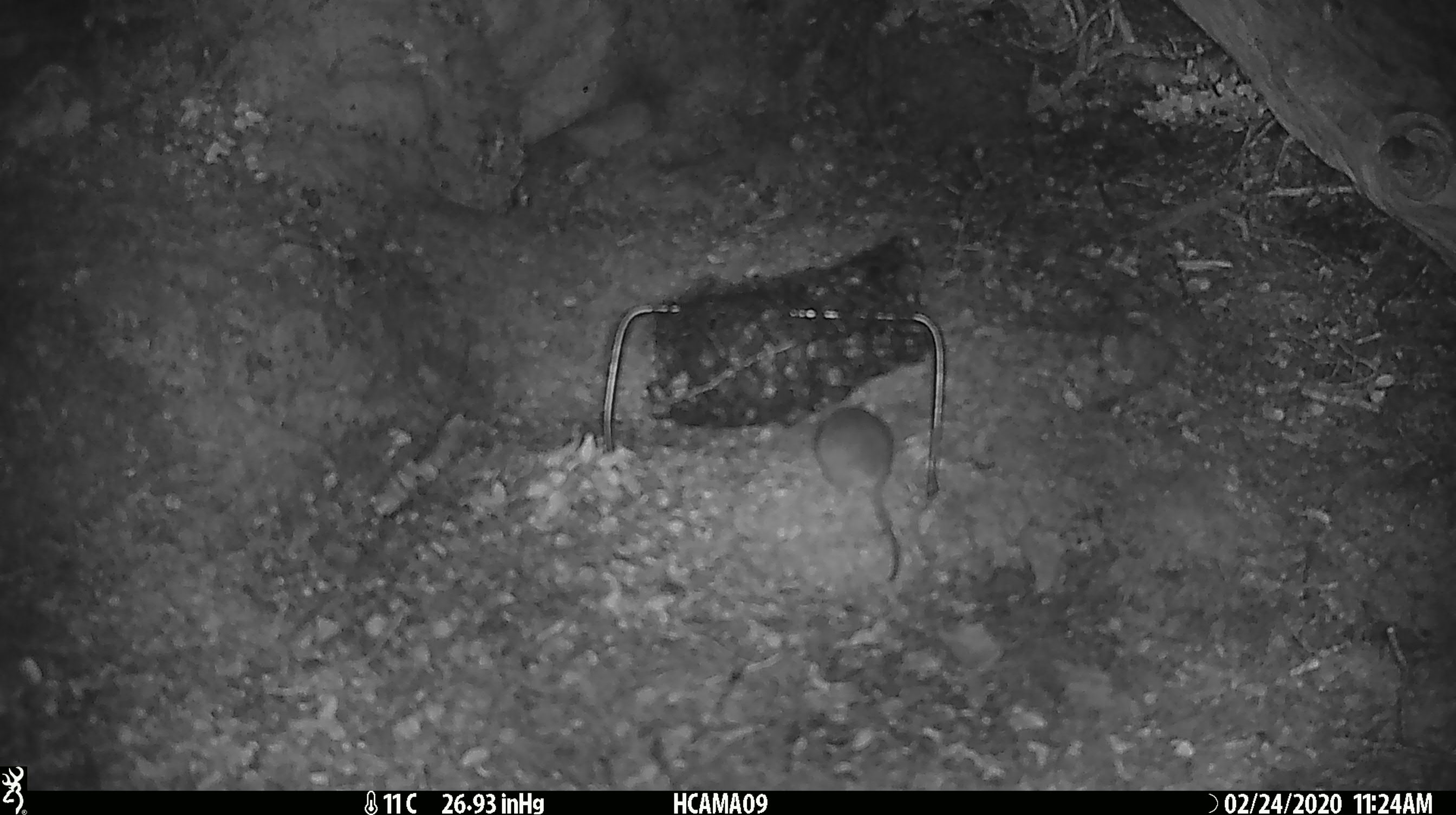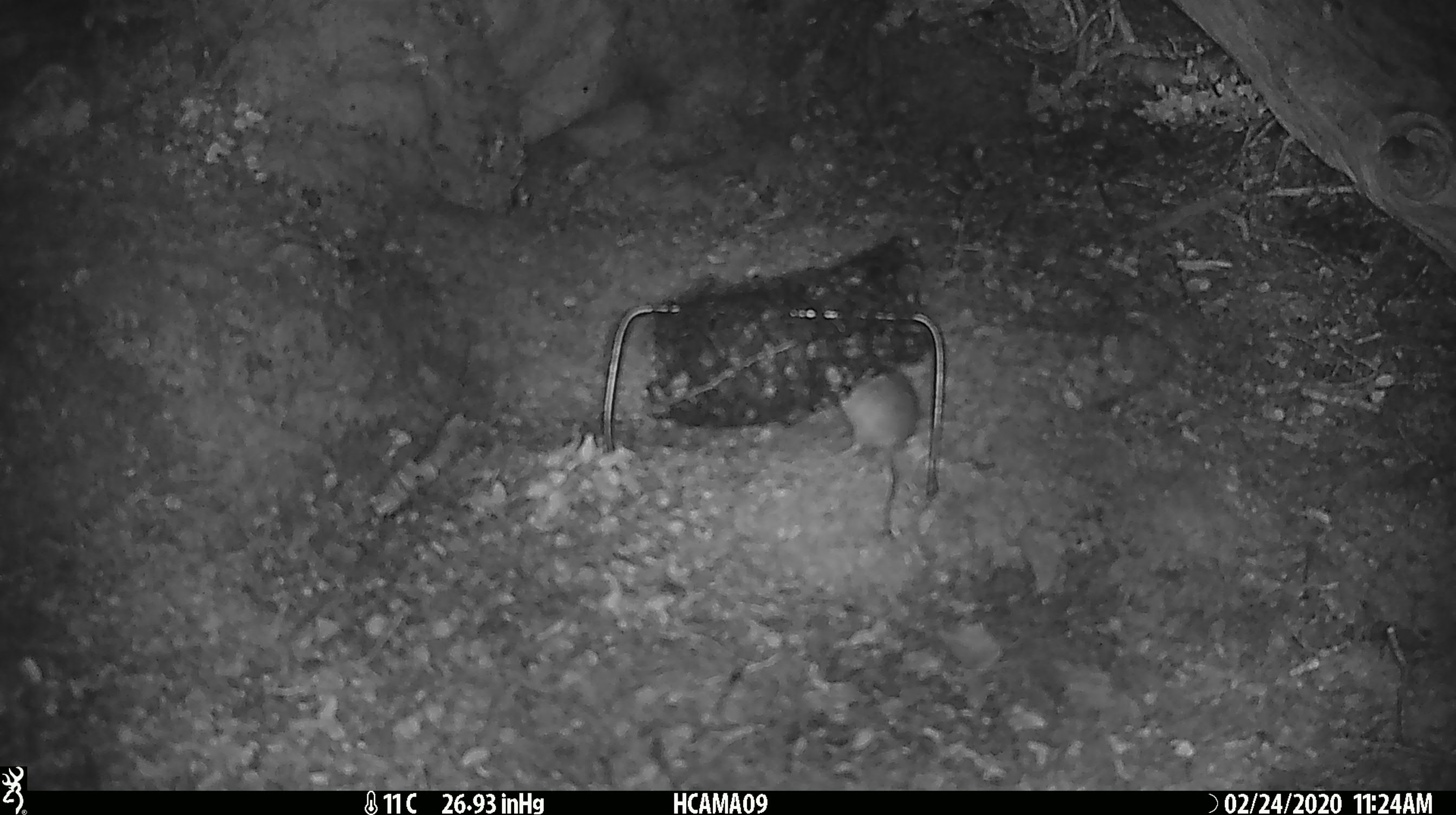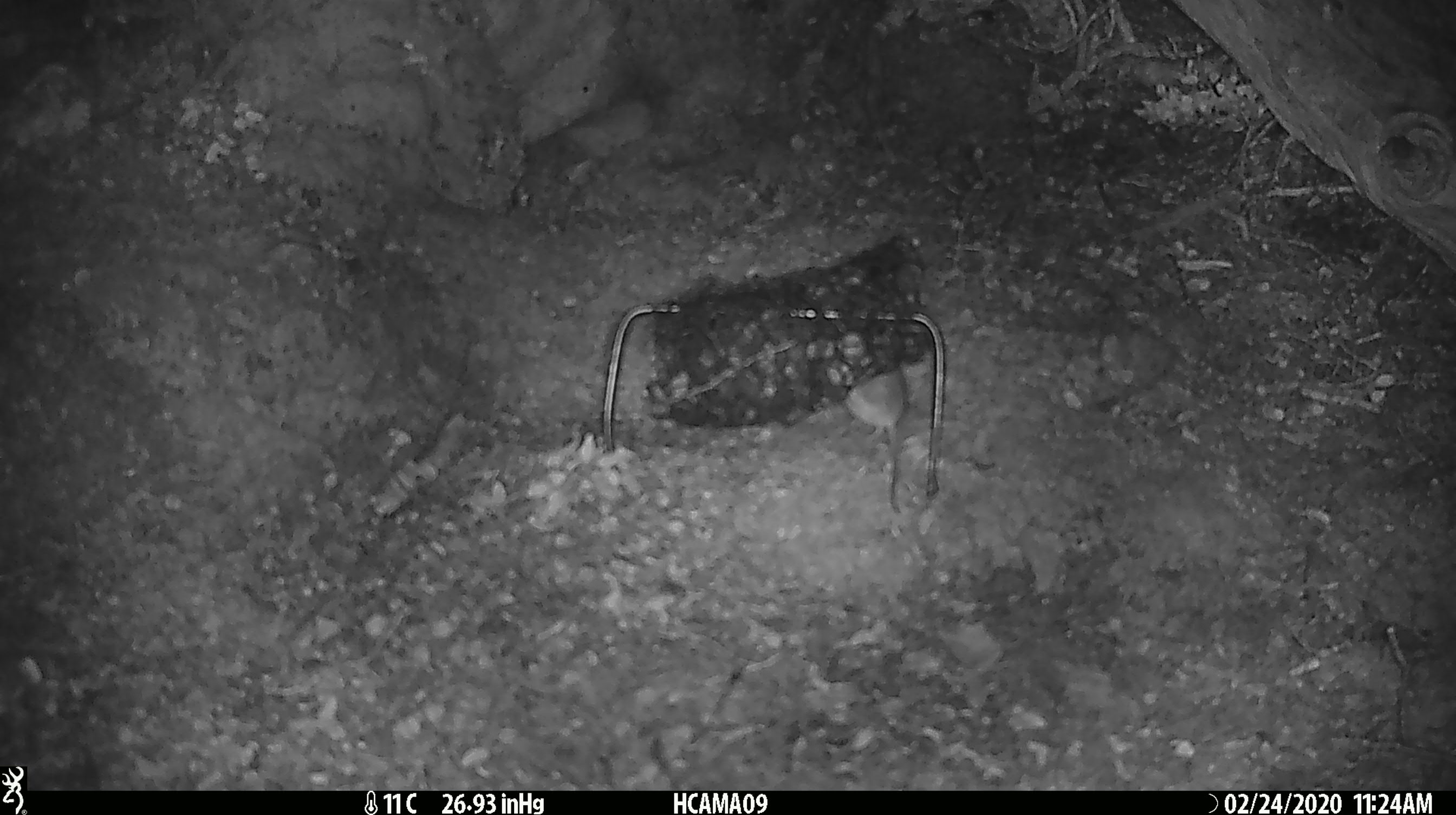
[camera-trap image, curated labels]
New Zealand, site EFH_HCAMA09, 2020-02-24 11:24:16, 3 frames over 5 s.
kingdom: Animalia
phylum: Chordata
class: Mammalia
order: Rodentia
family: Muridae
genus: Mus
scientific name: Mus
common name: mouse